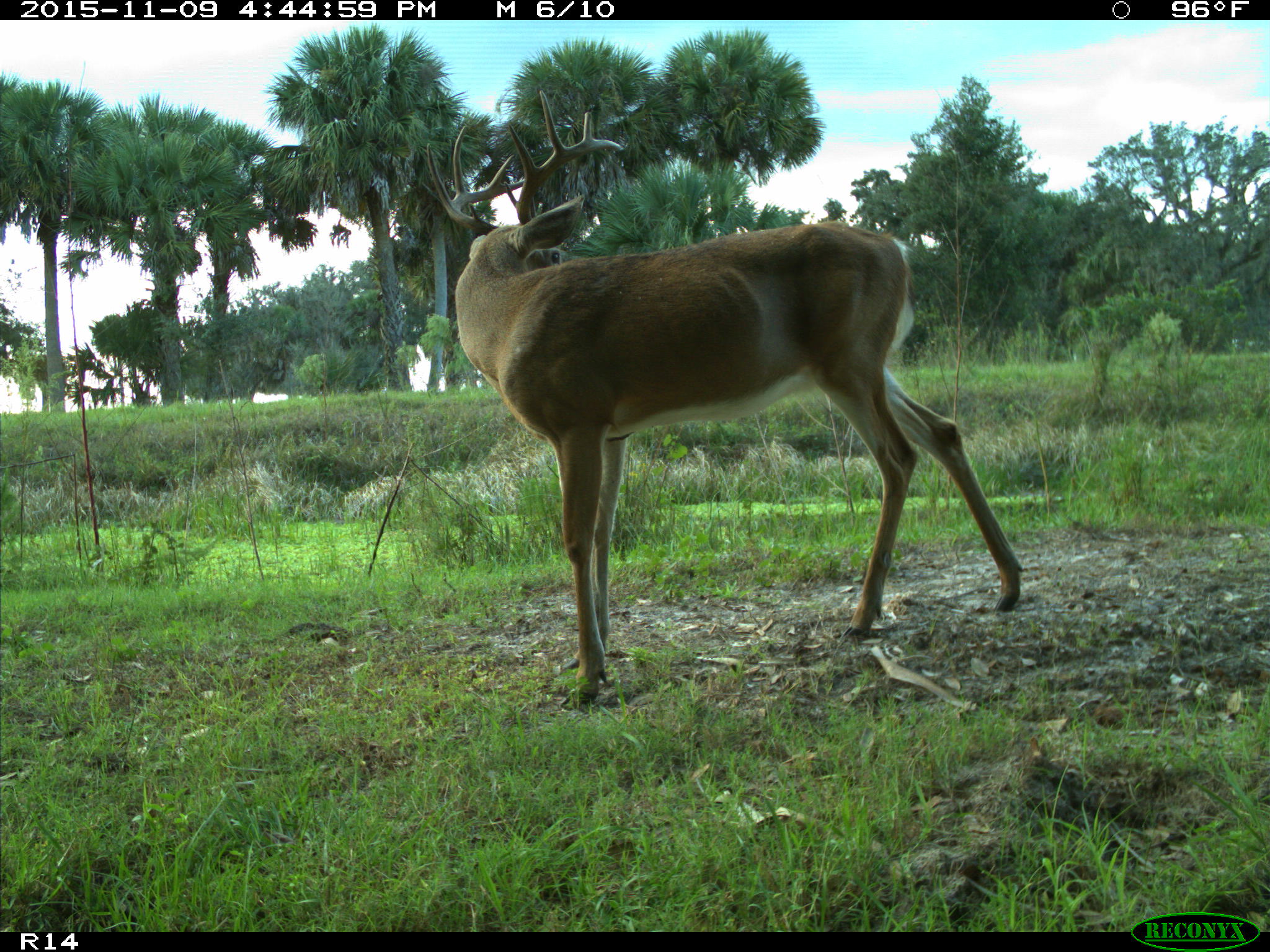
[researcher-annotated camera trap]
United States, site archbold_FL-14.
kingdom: Animalia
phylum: Chordata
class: Mammalia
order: Artiodactyla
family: Cervidae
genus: Odocoileus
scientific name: Odocoileus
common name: deer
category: unidentified deer